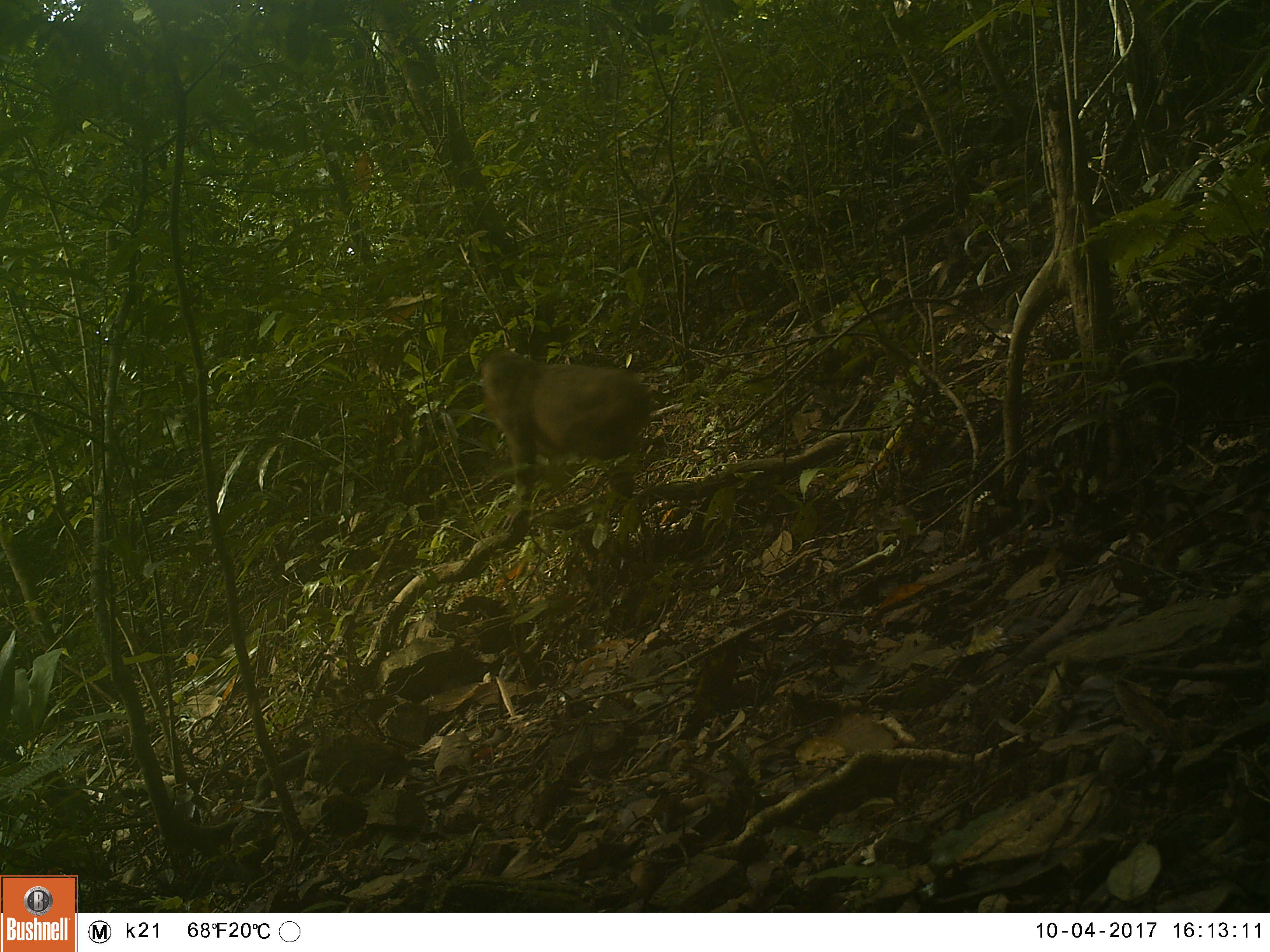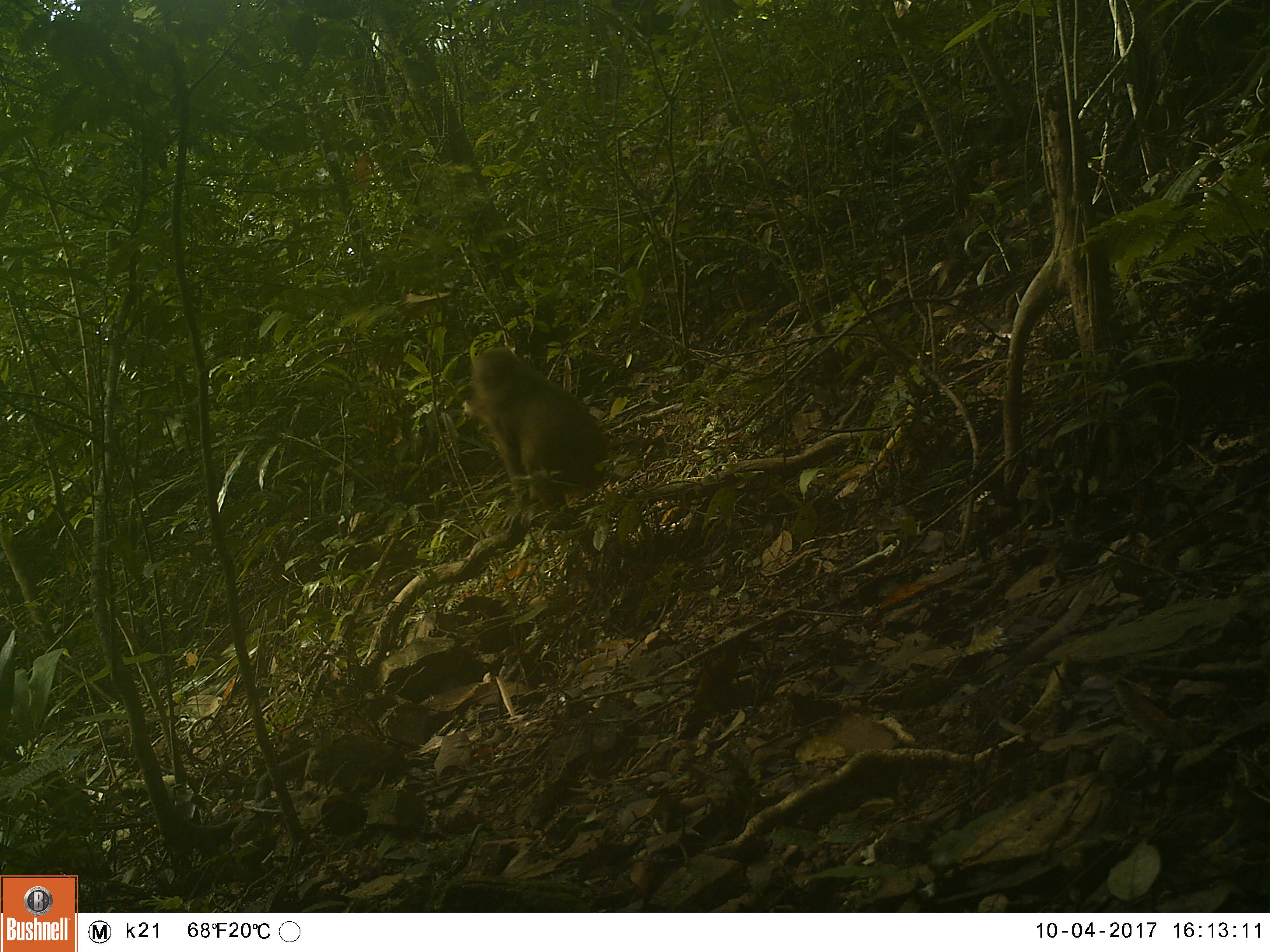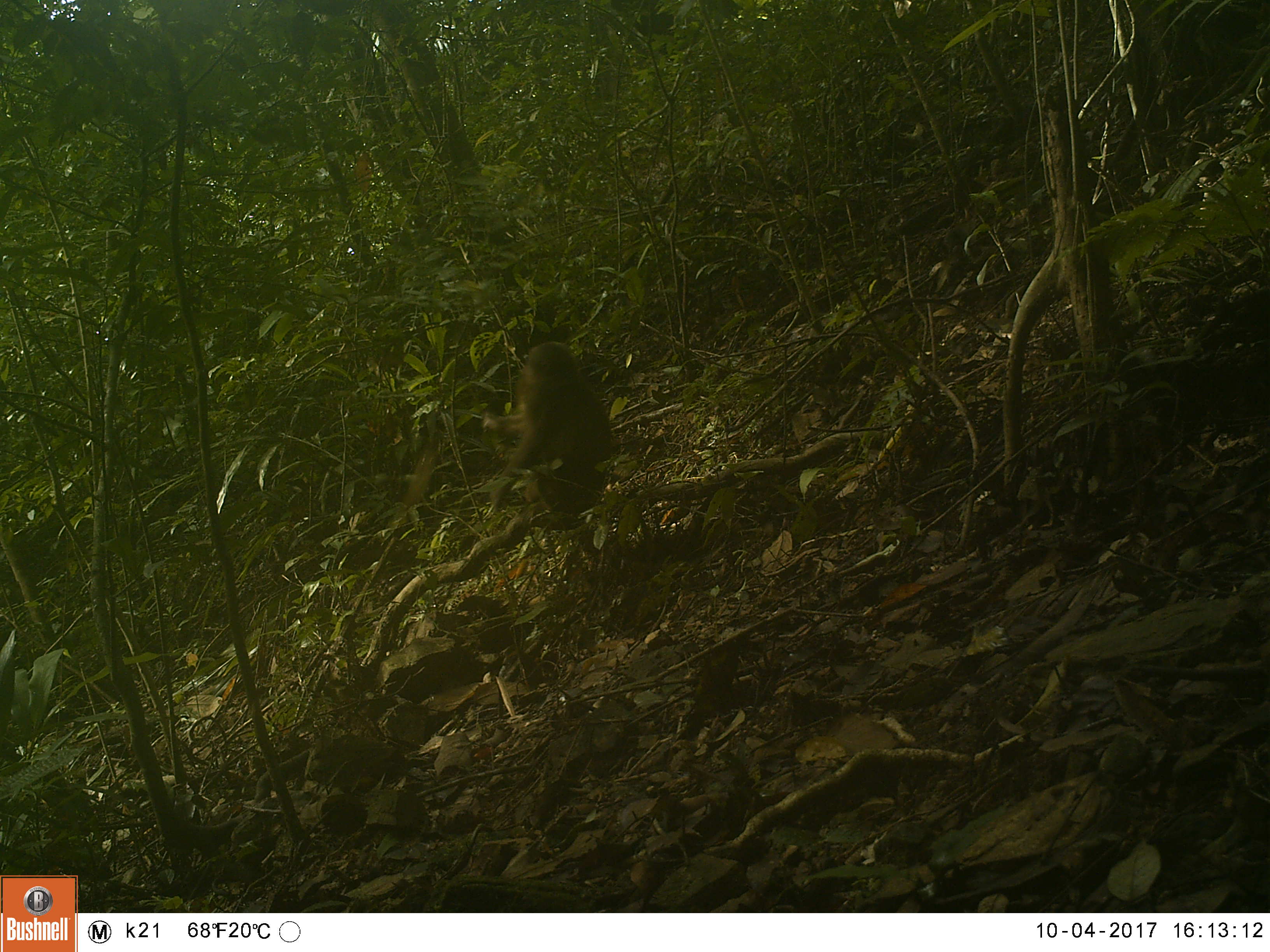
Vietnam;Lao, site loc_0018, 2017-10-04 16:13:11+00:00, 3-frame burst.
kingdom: Animalia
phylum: Chordata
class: Mammalia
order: Primates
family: Cercopithecidae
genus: Macaca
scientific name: Macaca arctoides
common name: stump-tailed macaque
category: stump tailed macaque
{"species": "stump tailed macaque (stump-tailed macaque) (Macaca arctoides)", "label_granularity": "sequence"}